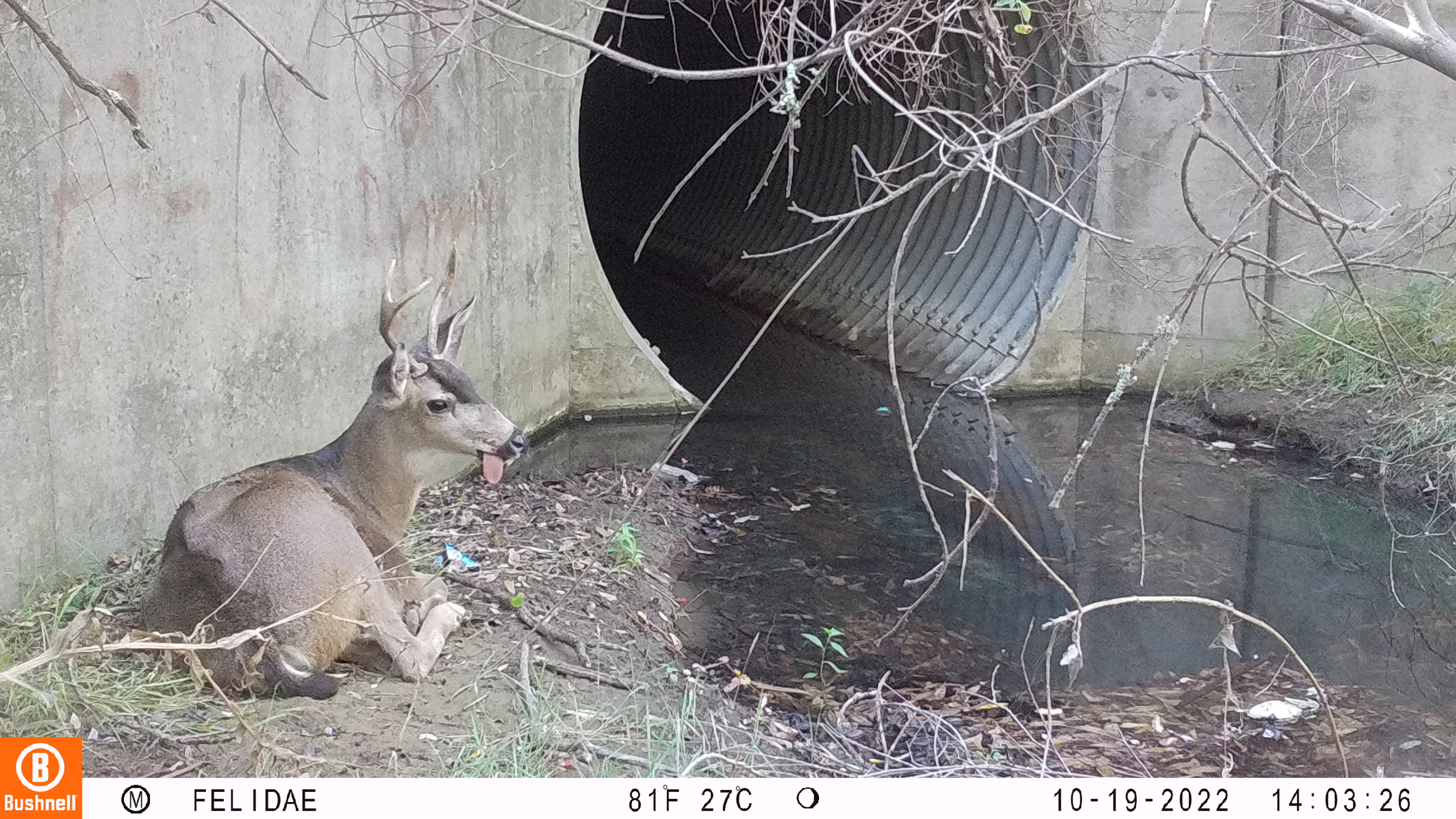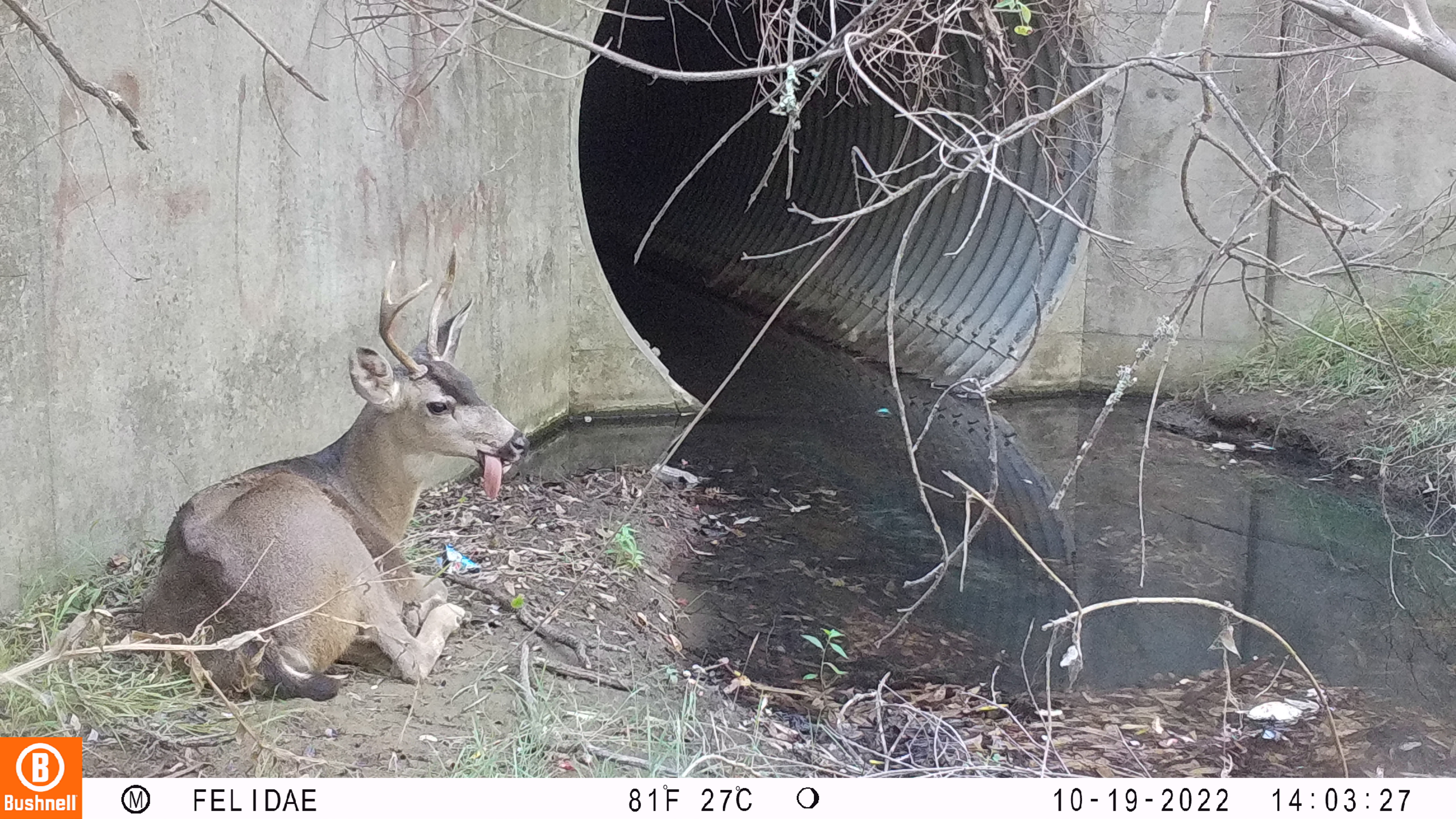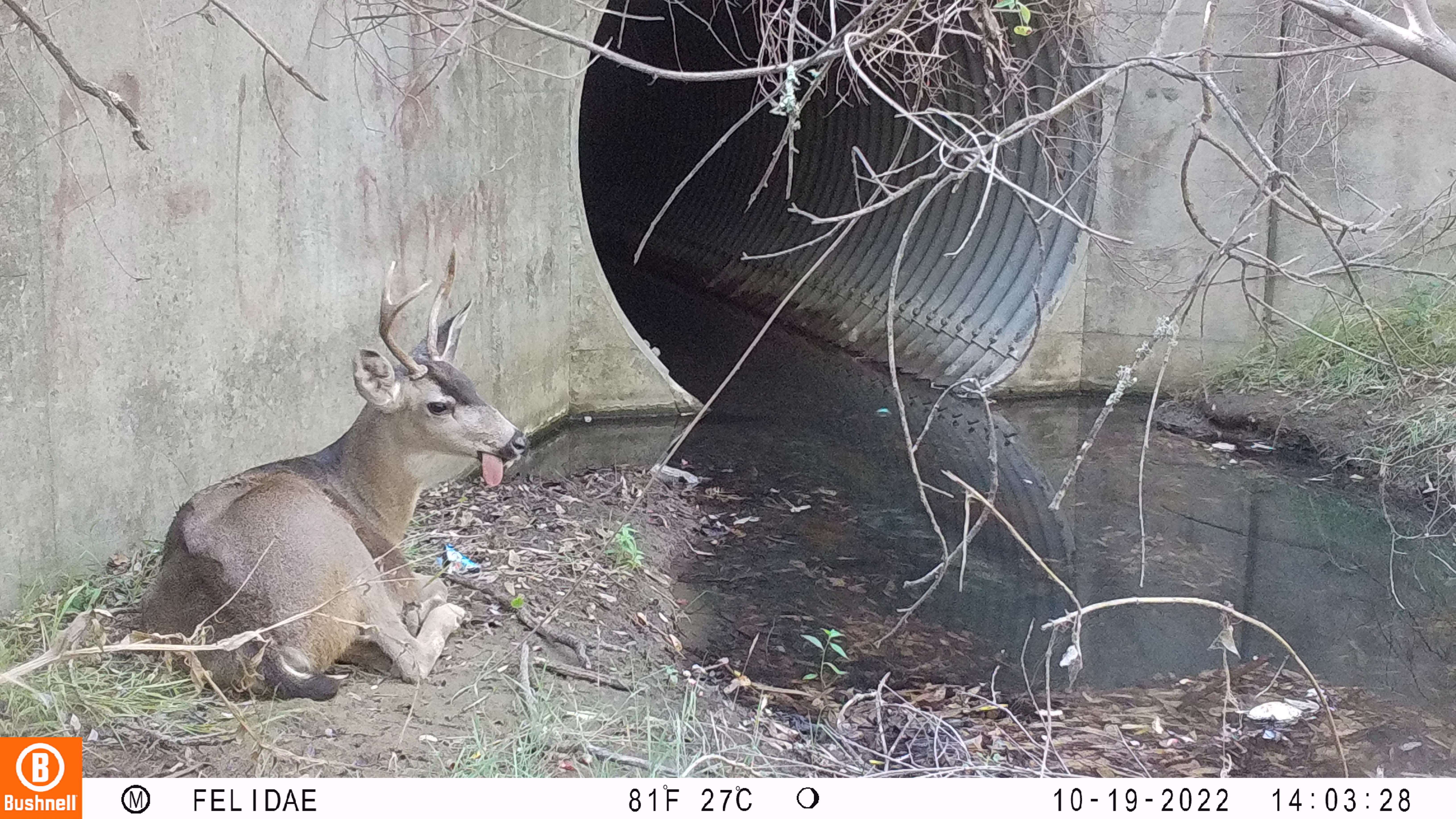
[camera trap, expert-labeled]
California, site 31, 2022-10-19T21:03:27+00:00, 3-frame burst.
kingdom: Animalia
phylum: Chordata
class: Mammalia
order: Artiodactyla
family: Cervidae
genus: Odocoileus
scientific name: Odocoileus hemionus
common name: mule deer